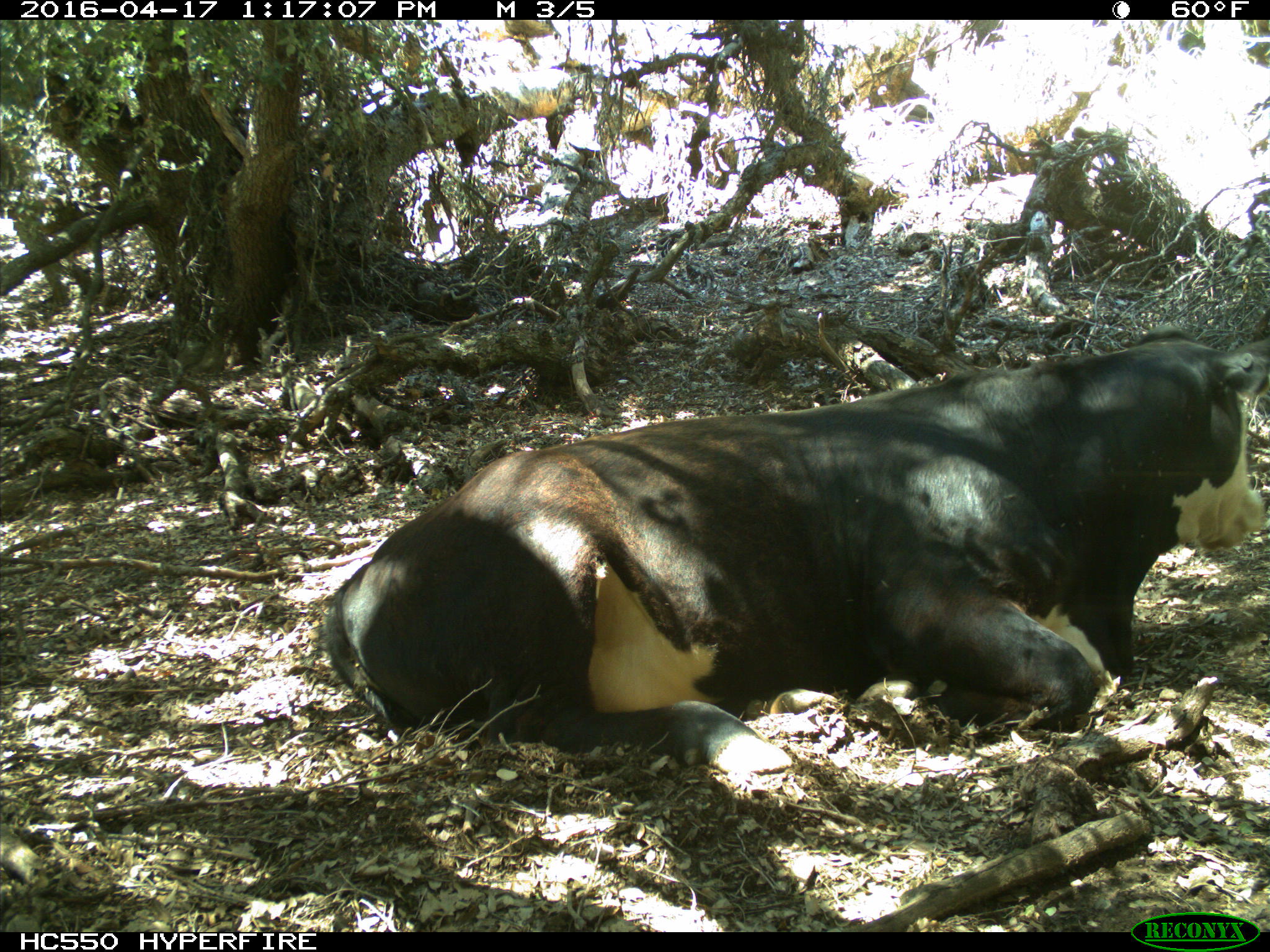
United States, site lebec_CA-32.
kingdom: Animalia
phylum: Chordata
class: Mammalia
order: Artiodactyla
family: Bovidae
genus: Bos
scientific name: Bos taurus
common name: domestic cow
Bos taurus (domestic cow).